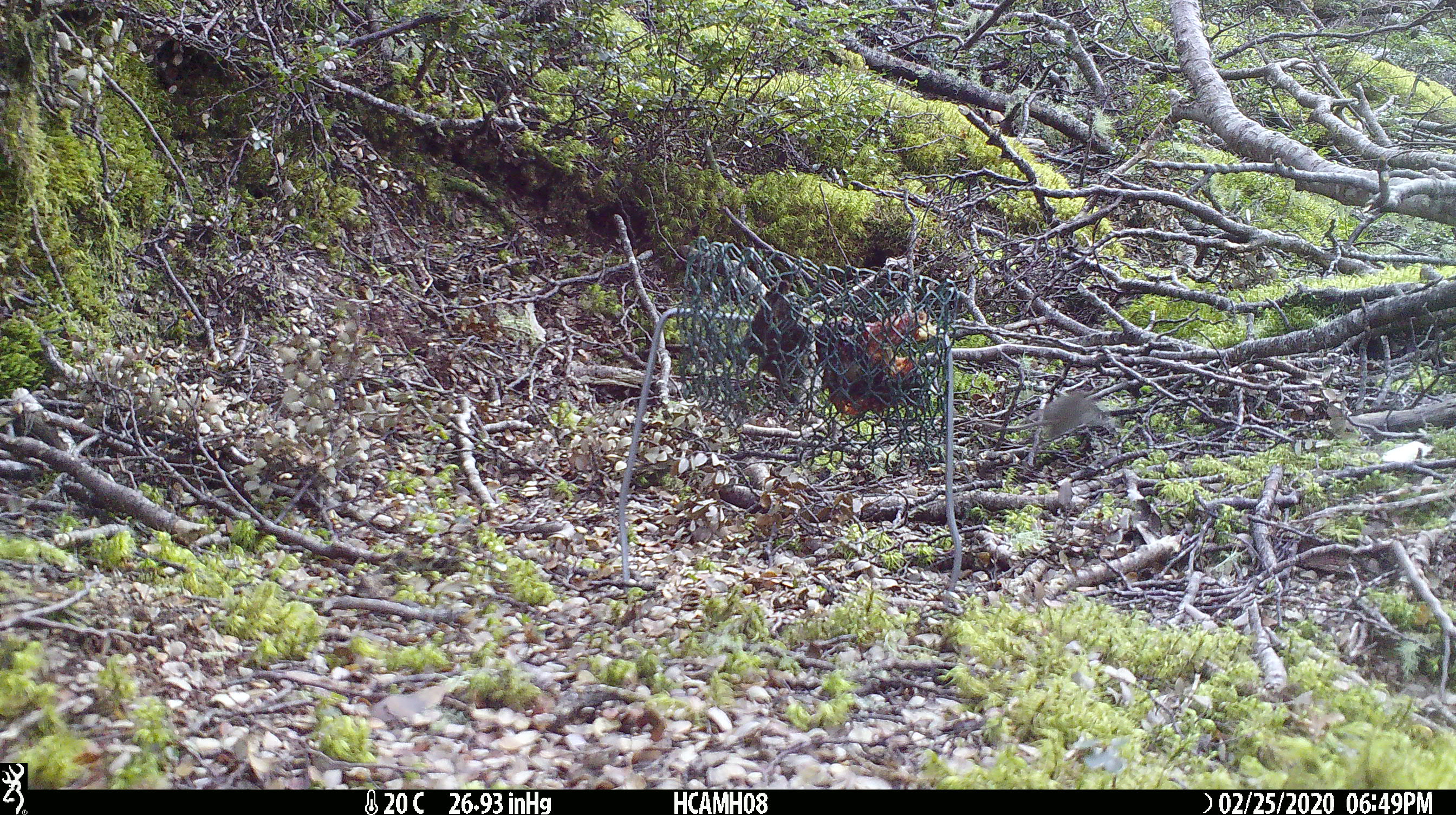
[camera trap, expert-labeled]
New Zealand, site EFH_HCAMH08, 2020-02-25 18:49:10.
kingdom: Animalia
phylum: Chordata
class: Mammalia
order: Rodentia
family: Muridae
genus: Mus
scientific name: Mus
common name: mouse